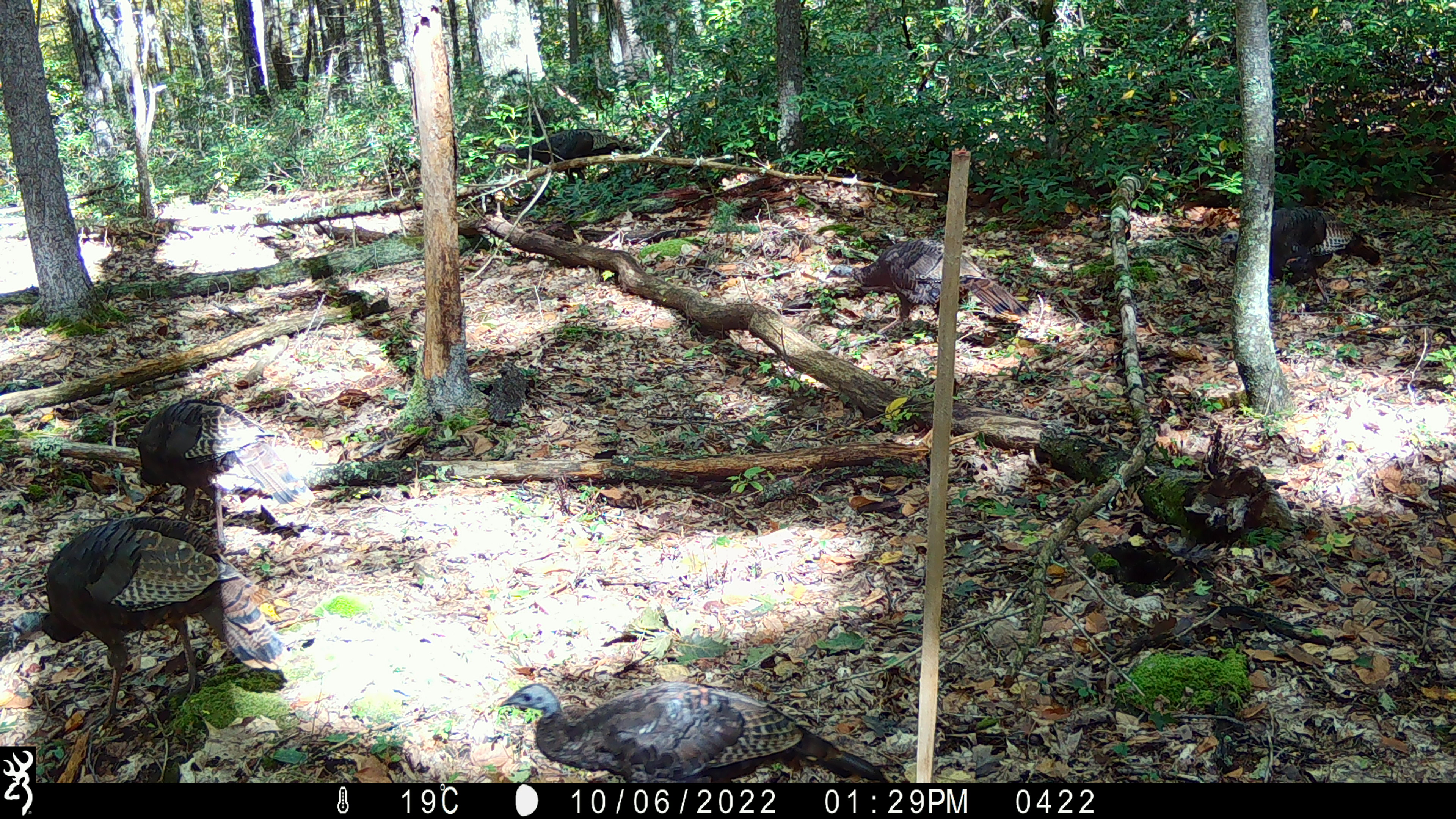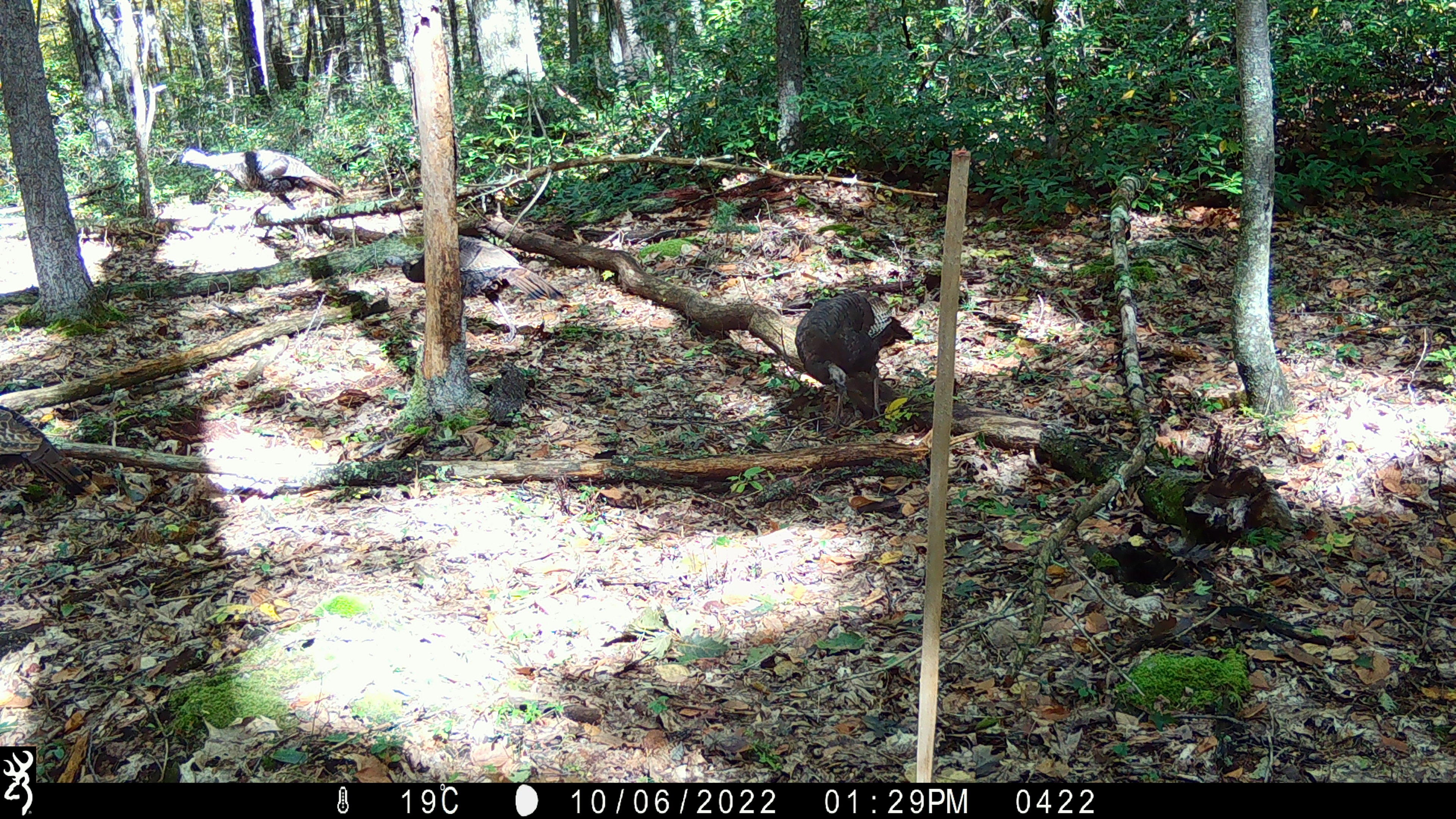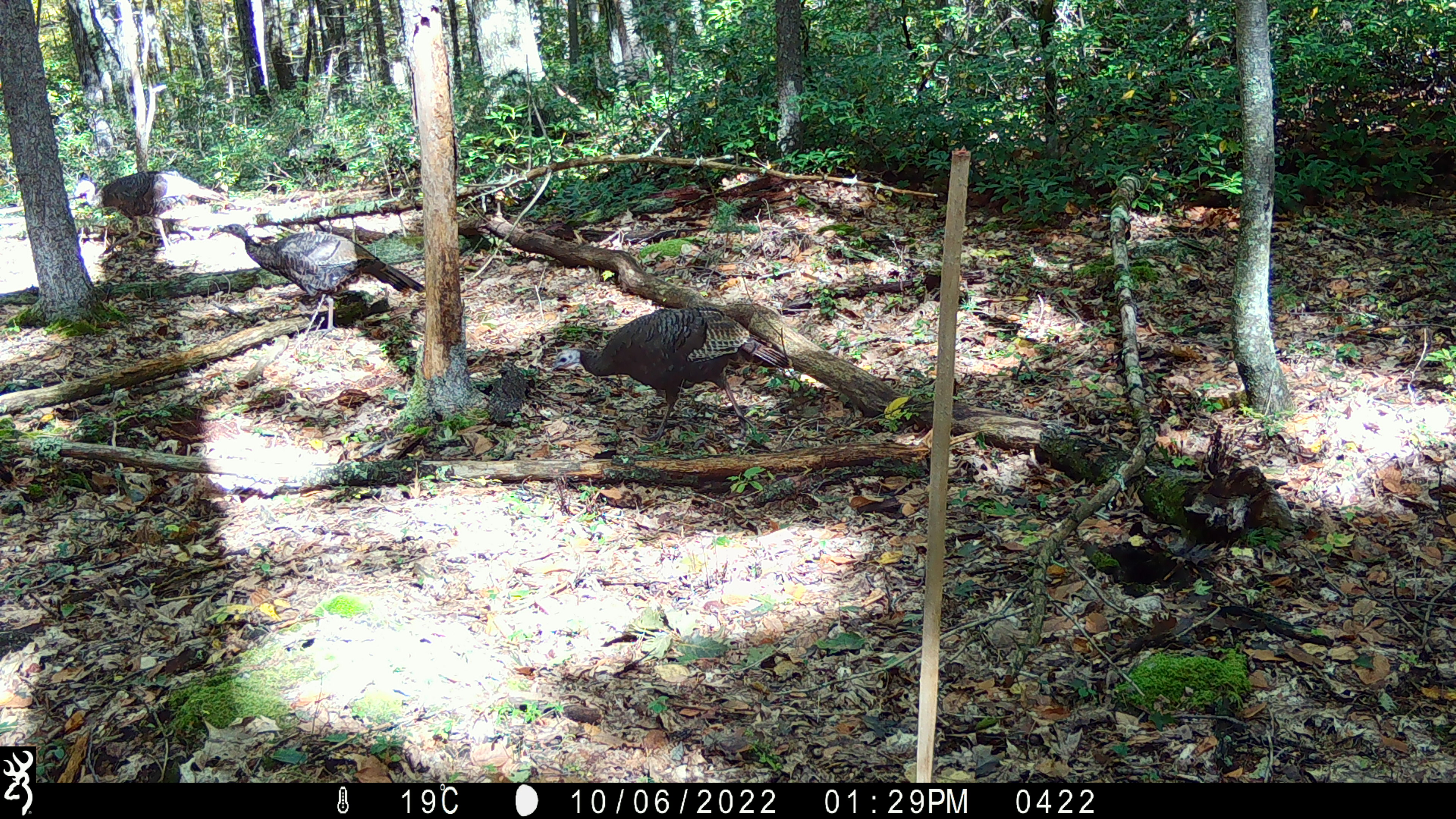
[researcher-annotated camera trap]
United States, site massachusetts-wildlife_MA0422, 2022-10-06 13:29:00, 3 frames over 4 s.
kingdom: Animalia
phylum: Chordata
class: Aves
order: Galliformes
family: Phasianidae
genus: Meleagris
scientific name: Meleagris gallopavo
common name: wild turkey